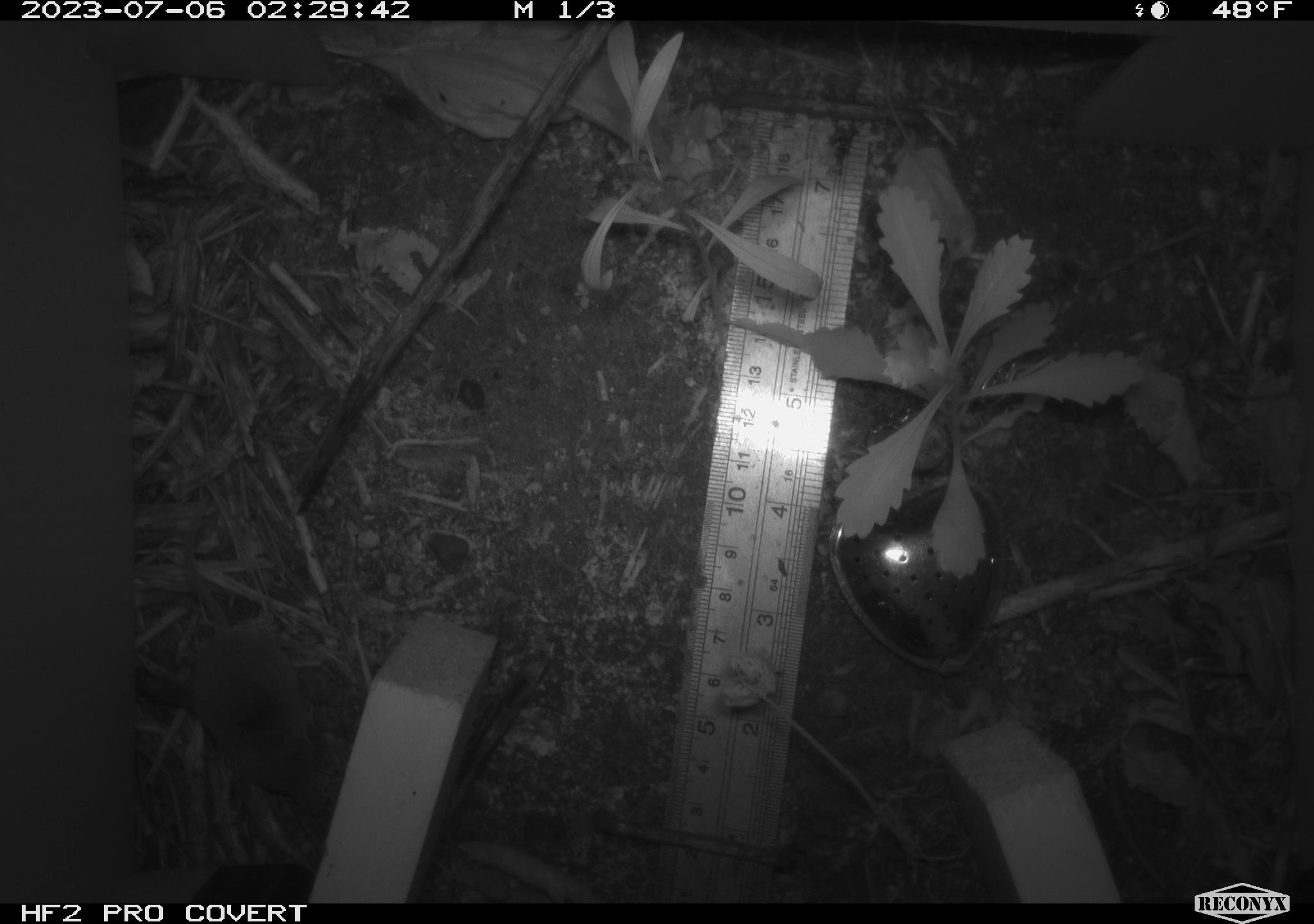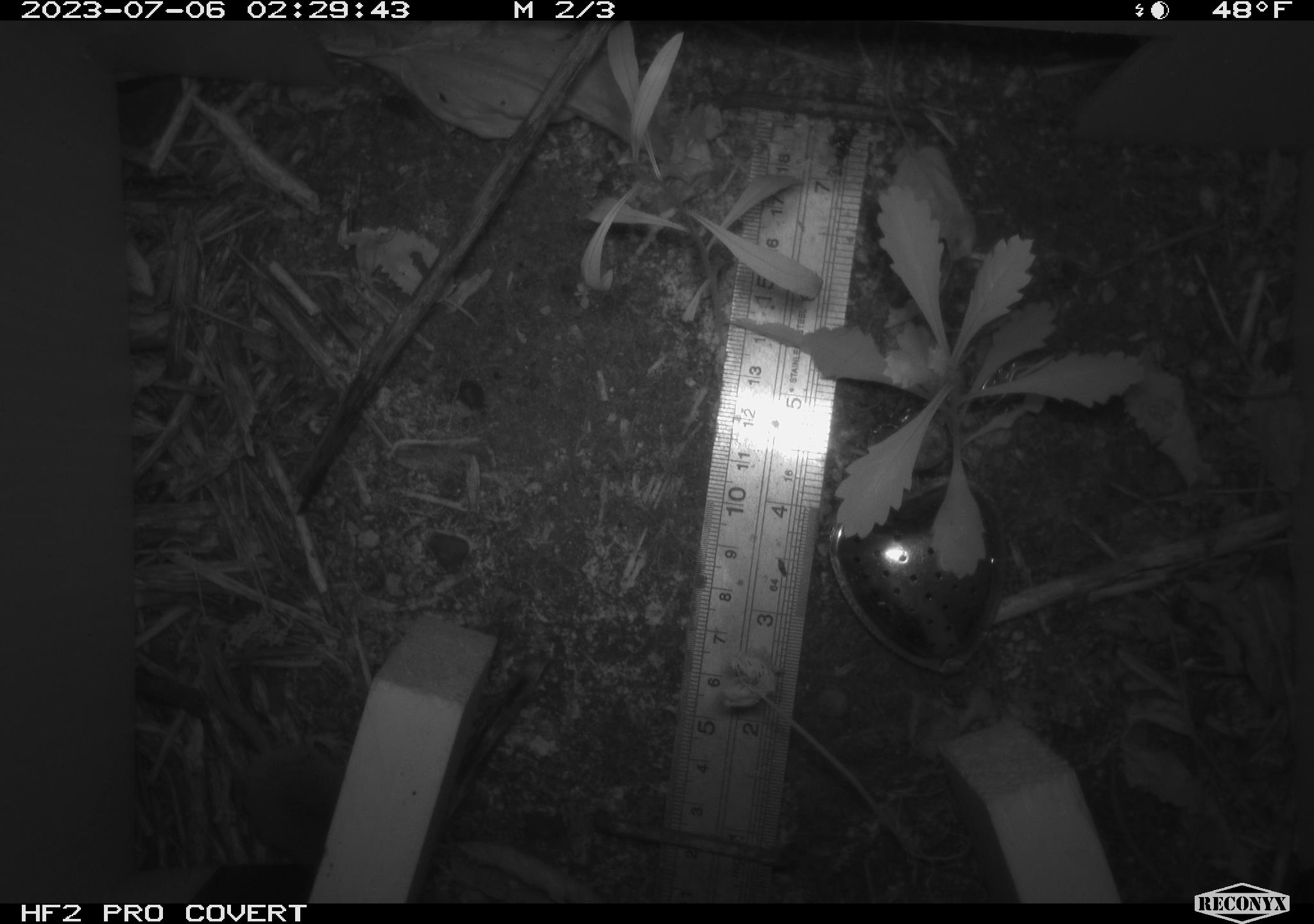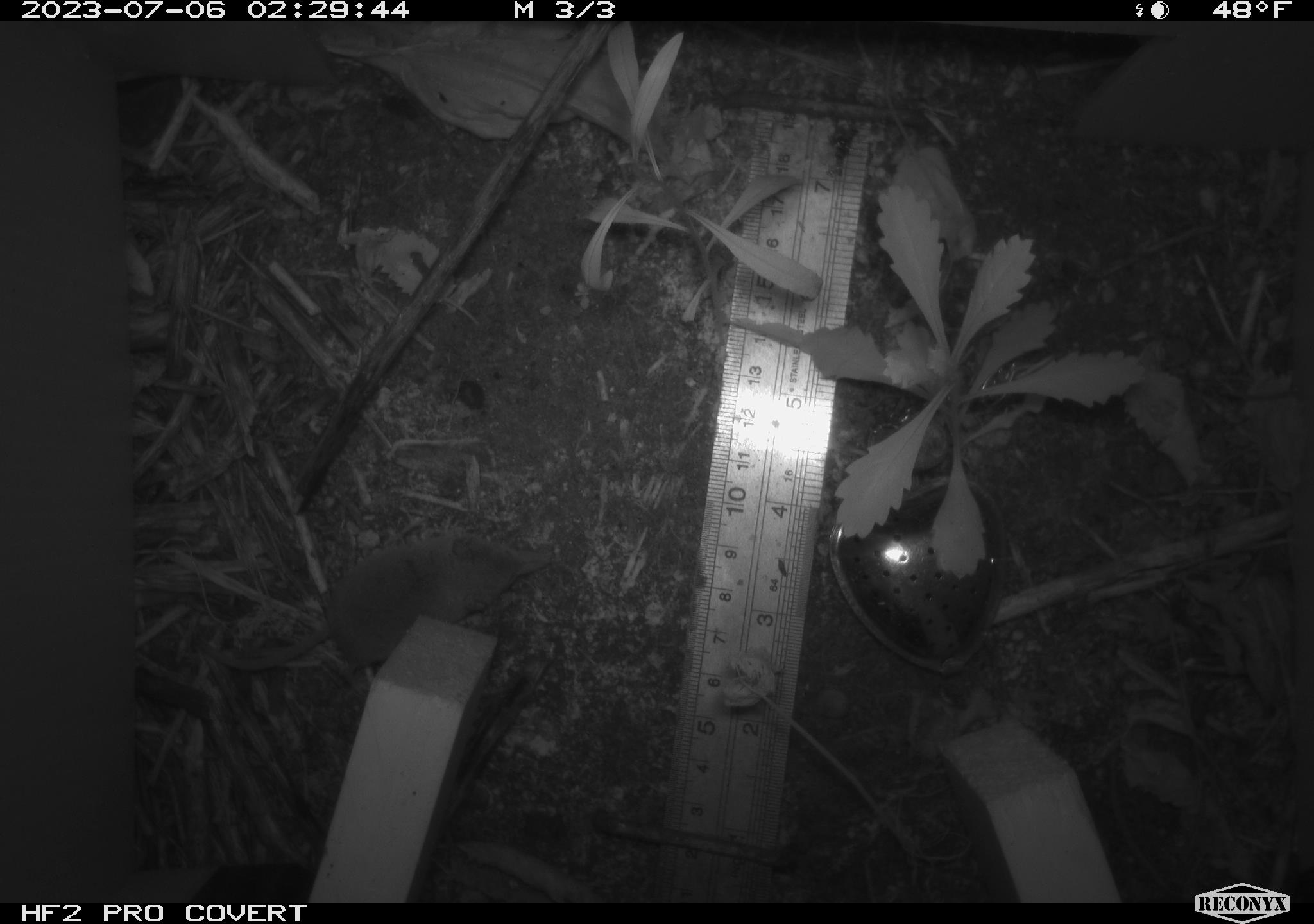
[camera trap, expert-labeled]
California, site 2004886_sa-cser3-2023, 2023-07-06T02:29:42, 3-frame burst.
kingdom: Animalia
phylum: Chordata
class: Mammalia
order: Eulipotyphla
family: Soricidae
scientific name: Soricidae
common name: shrews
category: soricidae family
Soricidae family (shrews) (Soricidae).